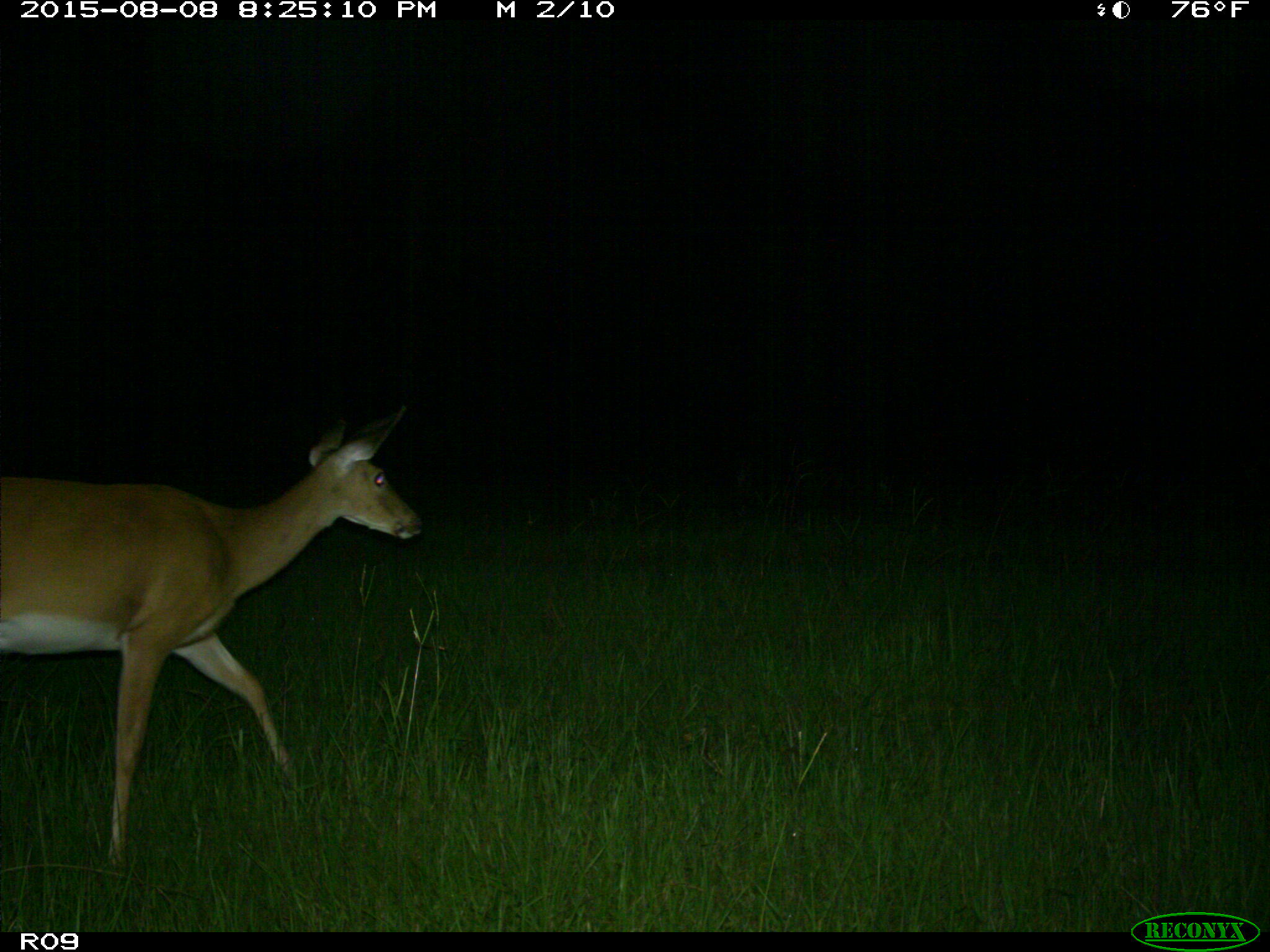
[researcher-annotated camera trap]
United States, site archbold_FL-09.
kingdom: Animalia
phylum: Chordata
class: Mammalia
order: Artiodactyla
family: Cervidae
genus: Odocoileus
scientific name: Odocoileus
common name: deer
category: unidentified deer